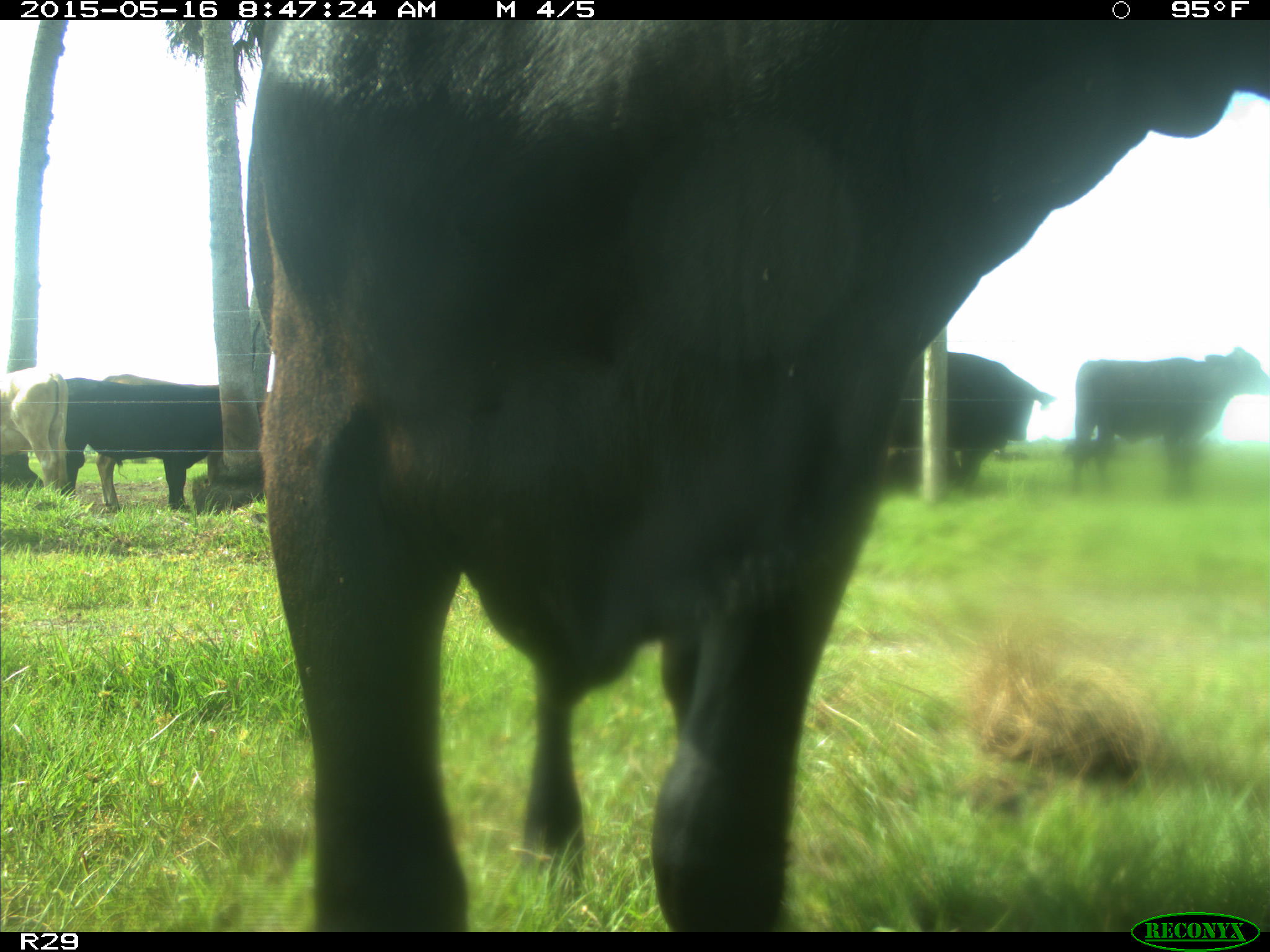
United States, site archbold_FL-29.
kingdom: Animalia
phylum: Chordata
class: Mammalia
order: Artiodactyla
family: Bovidae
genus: Bos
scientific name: Bos taurus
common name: domestic cow